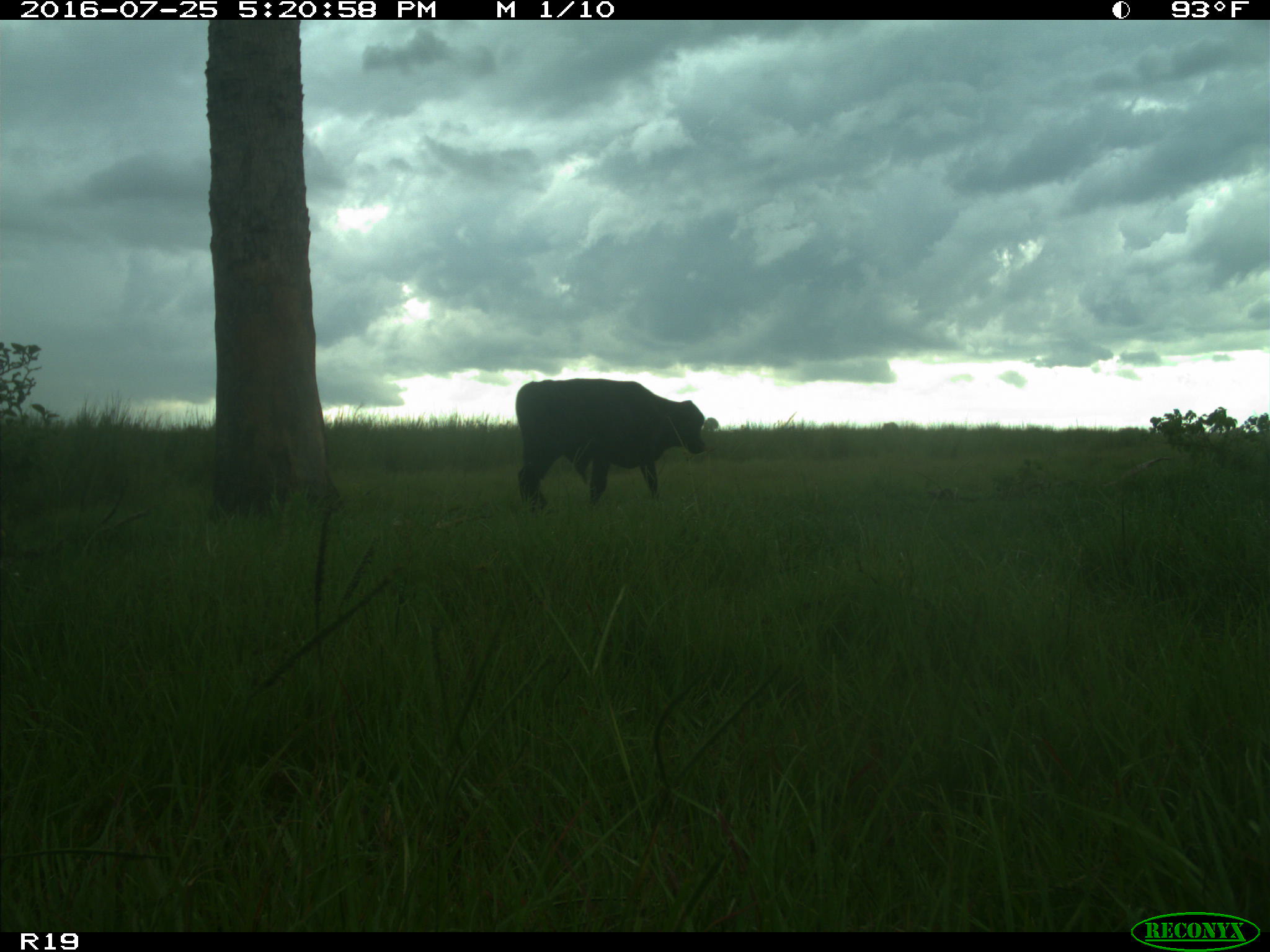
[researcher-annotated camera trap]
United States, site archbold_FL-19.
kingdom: Animalia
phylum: Chordata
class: Mammalia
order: Artiodactyla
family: Bovidae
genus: Bos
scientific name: Bos taurus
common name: domestic cow